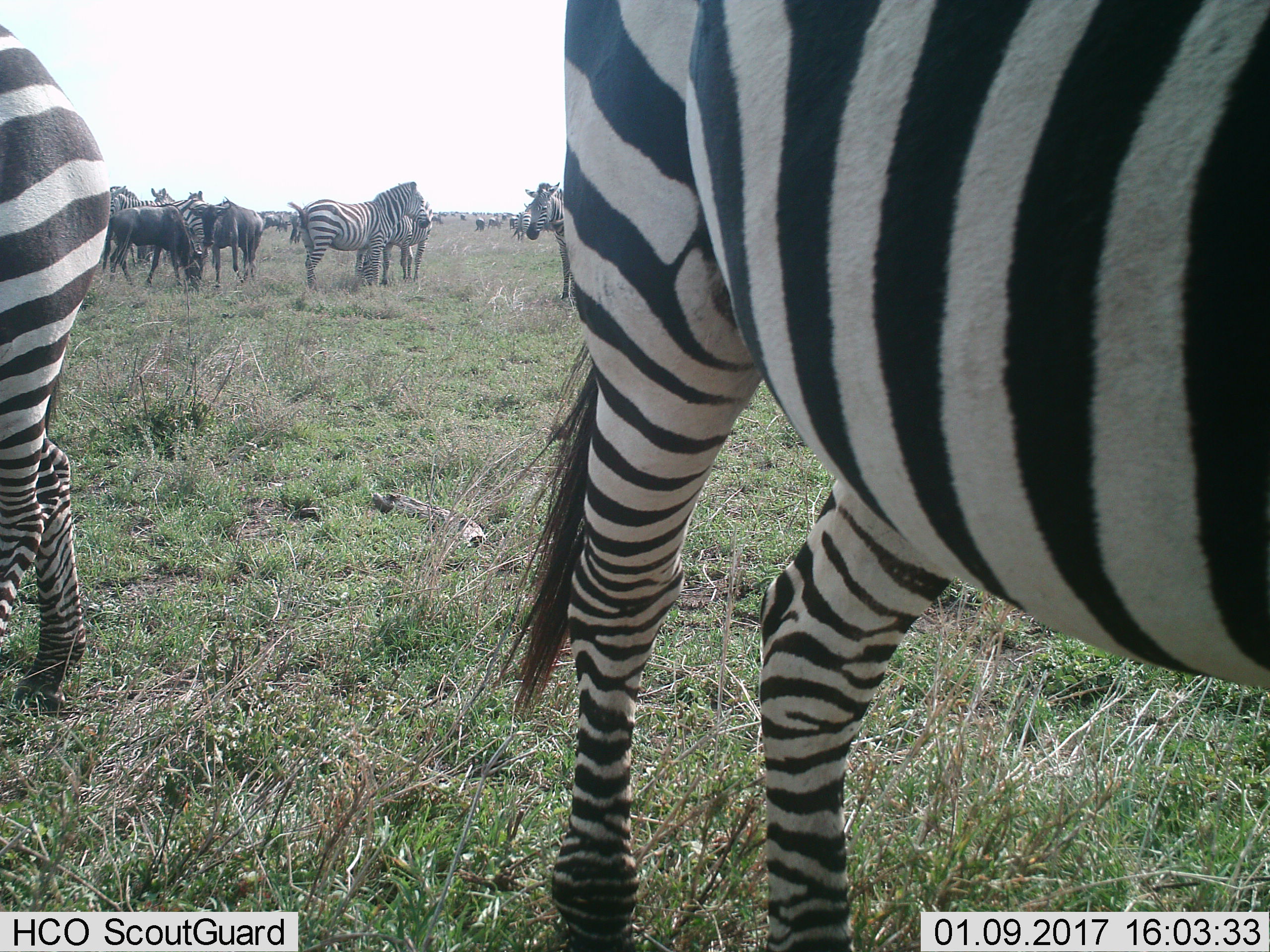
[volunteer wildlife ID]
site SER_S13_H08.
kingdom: Animalia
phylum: Chordata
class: Mammalia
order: Artiodactyla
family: Bovidae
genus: Connochaetes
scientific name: Connochaetes taurinus taurinus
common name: blue wildebeest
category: wildebeestblue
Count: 11-50.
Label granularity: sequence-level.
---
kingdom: Animalia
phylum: Chordata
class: Mammalia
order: Perissodactyla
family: Equidae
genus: Equus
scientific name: Equus quagga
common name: plains zebra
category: zebraplains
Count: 11-50.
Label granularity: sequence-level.